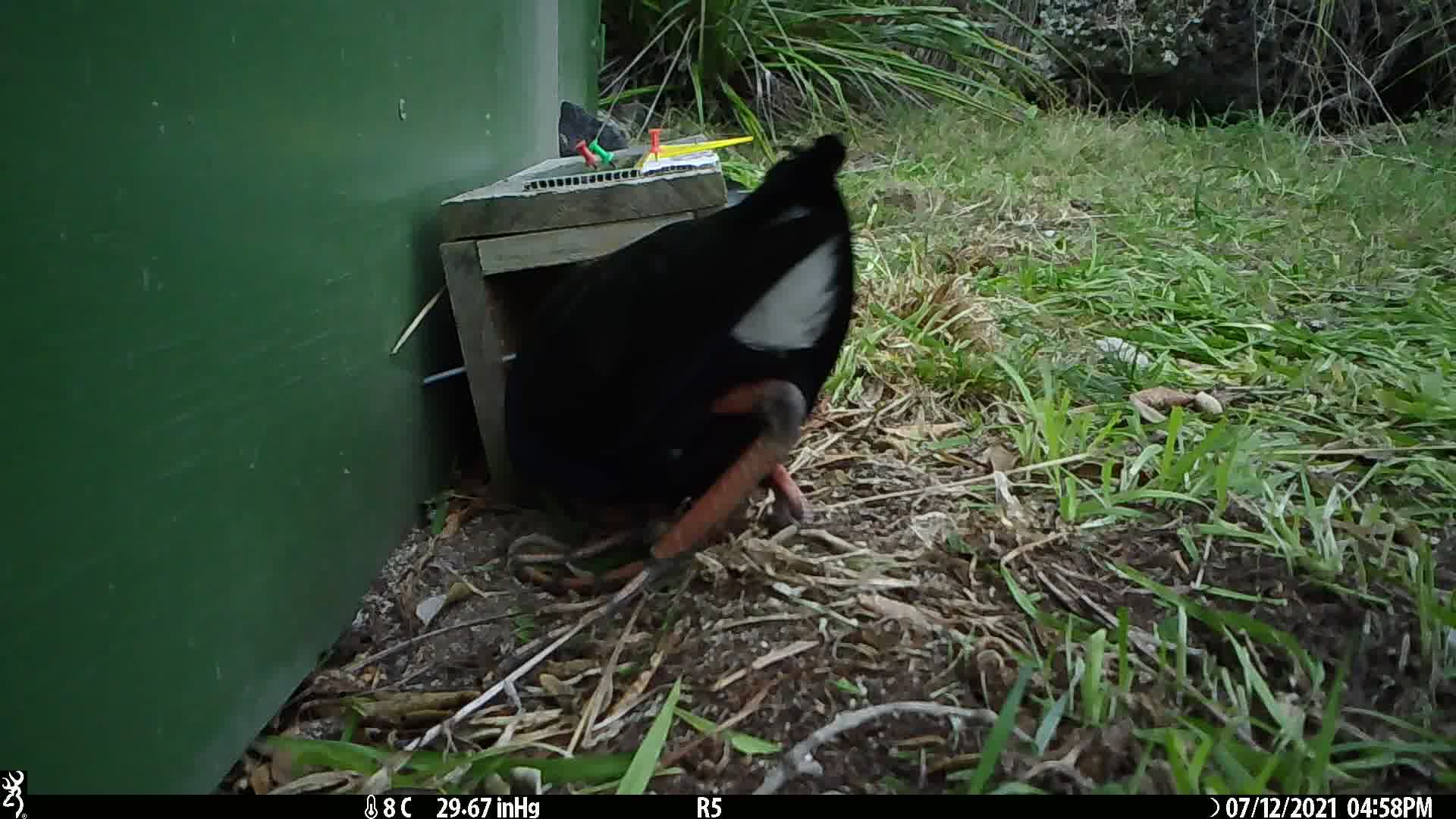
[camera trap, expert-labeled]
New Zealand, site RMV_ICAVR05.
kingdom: Animalia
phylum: Chordata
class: Aves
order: Gruiformes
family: Rallidae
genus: Porphyrio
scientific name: Porphyrio melanotus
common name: australasian swamphen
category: pukeko